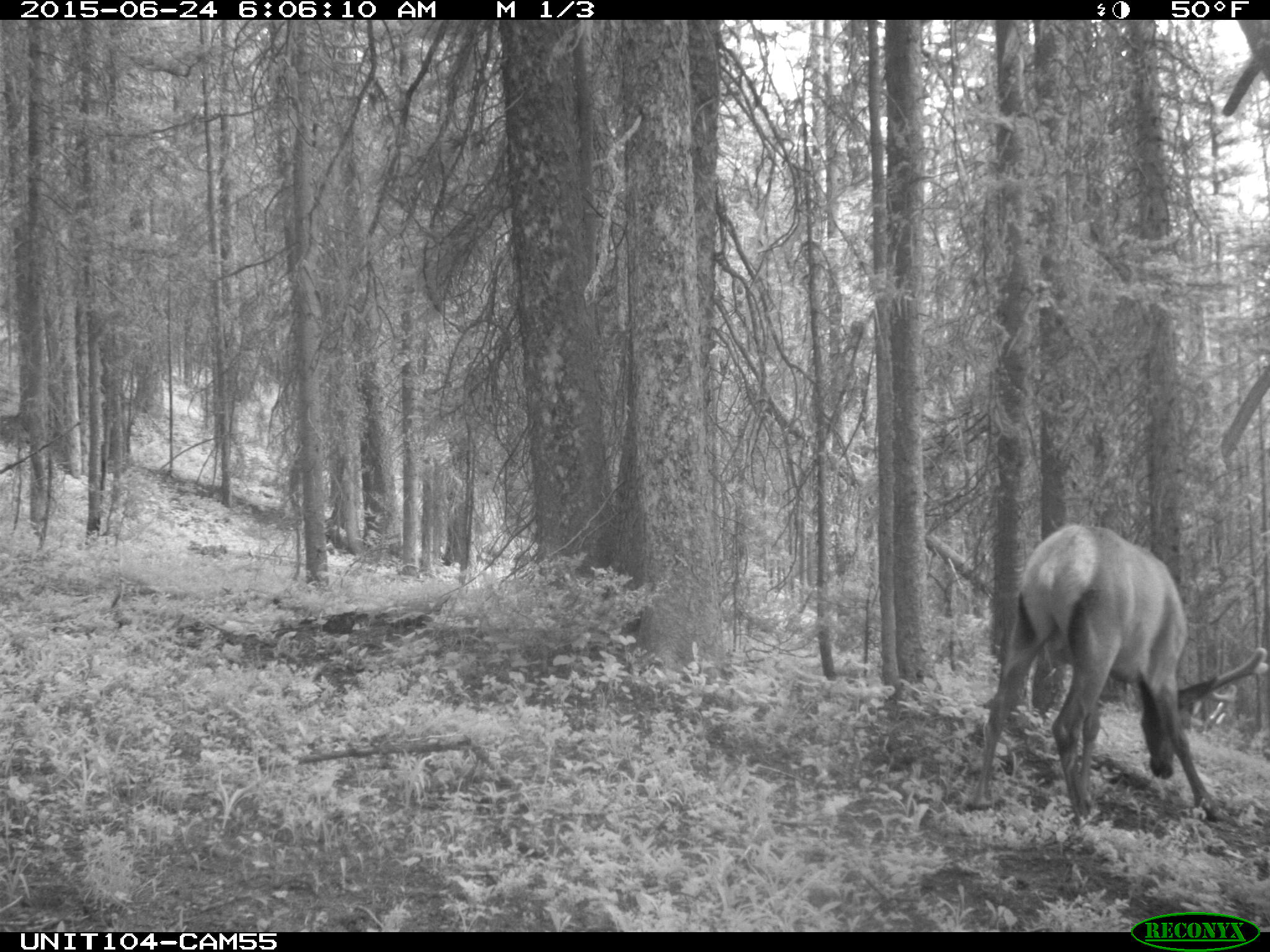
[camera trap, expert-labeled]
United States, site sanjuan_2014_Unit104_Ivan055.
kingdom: Animalia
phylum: Chordata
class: Mammalia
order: Artiodactyla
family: Cervidae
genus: Cervus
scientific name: Cervus elaphus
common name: red deer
Cervus elaphus (red deer).